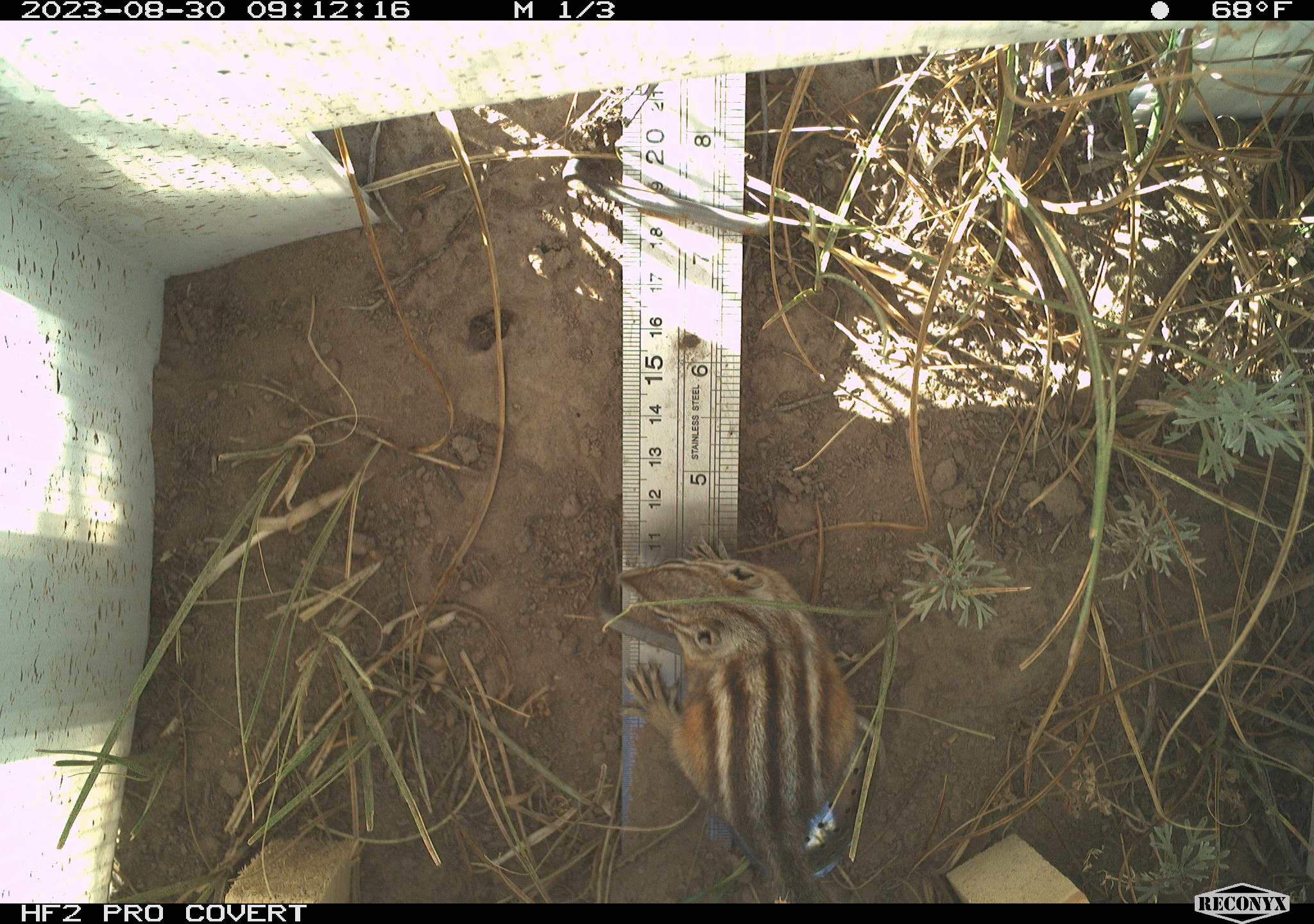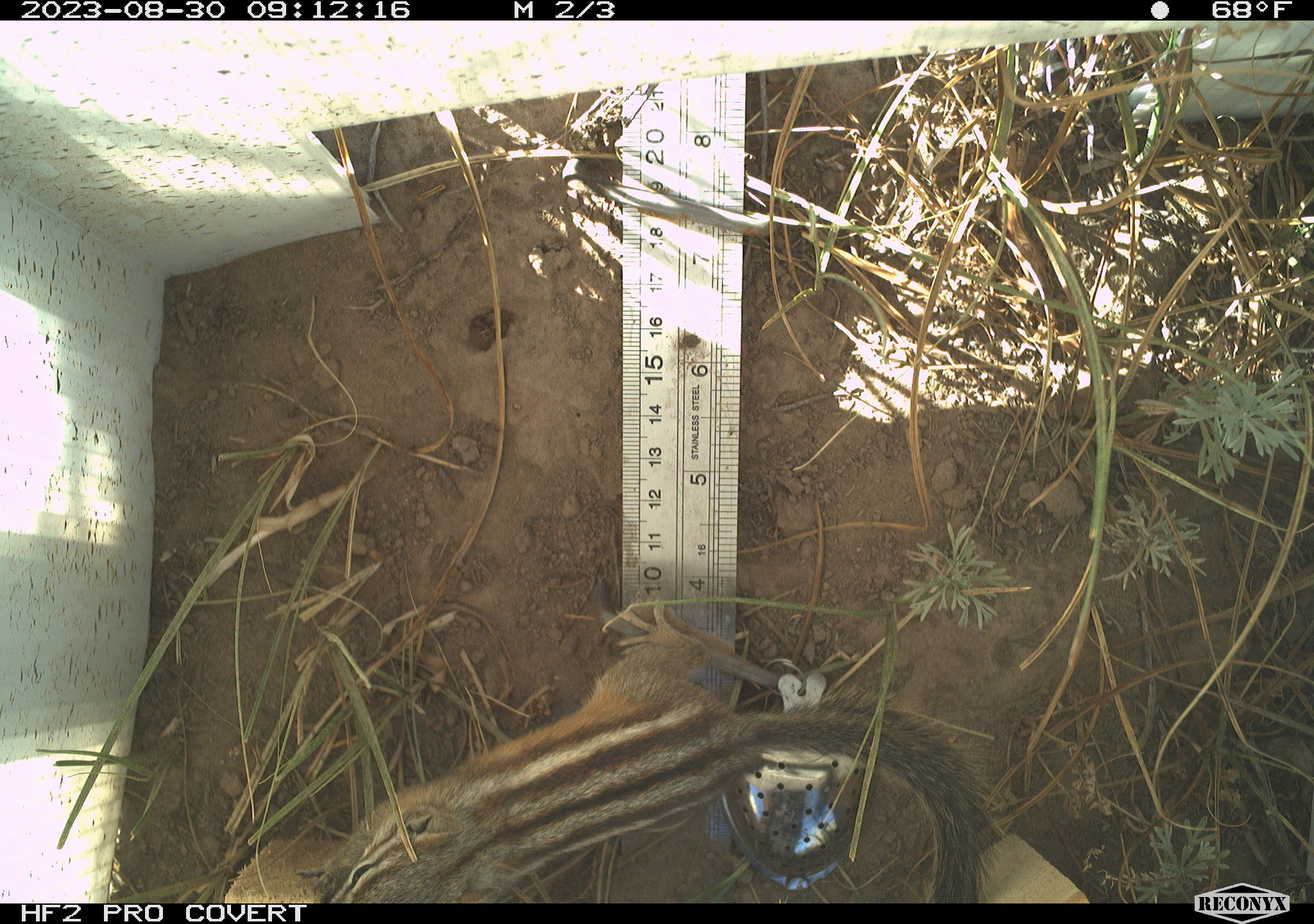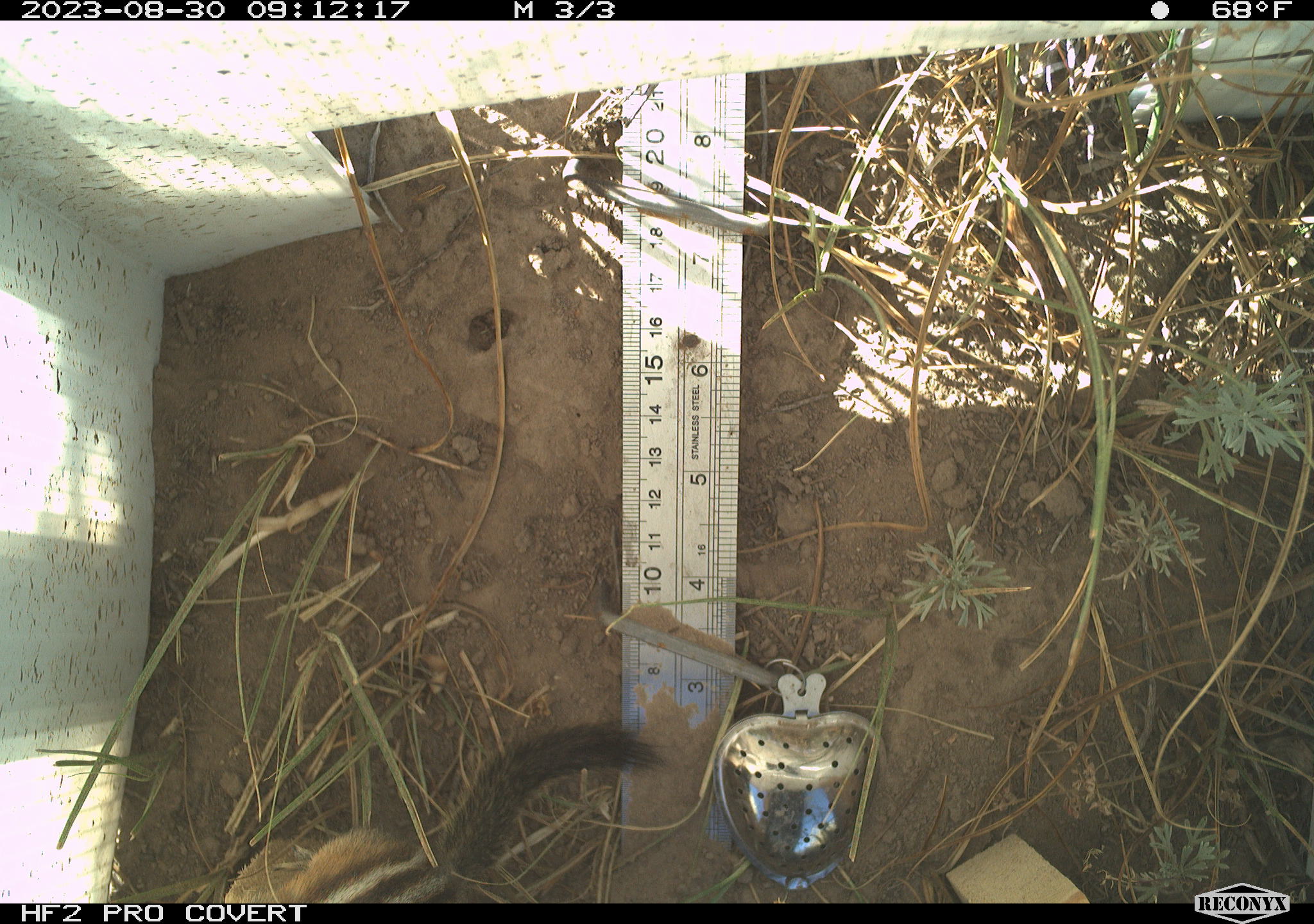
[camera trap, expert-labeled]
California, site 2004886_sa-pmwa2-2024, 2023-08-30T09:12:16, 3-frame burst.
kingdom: Animalia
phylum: Chordata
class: Mammalia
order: Rodentia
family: Sciuridae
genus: Neotamias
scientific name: Neotamias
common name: western chipmunks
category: neotamias species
Neotamias species (western chipmunks) (Neotamias).